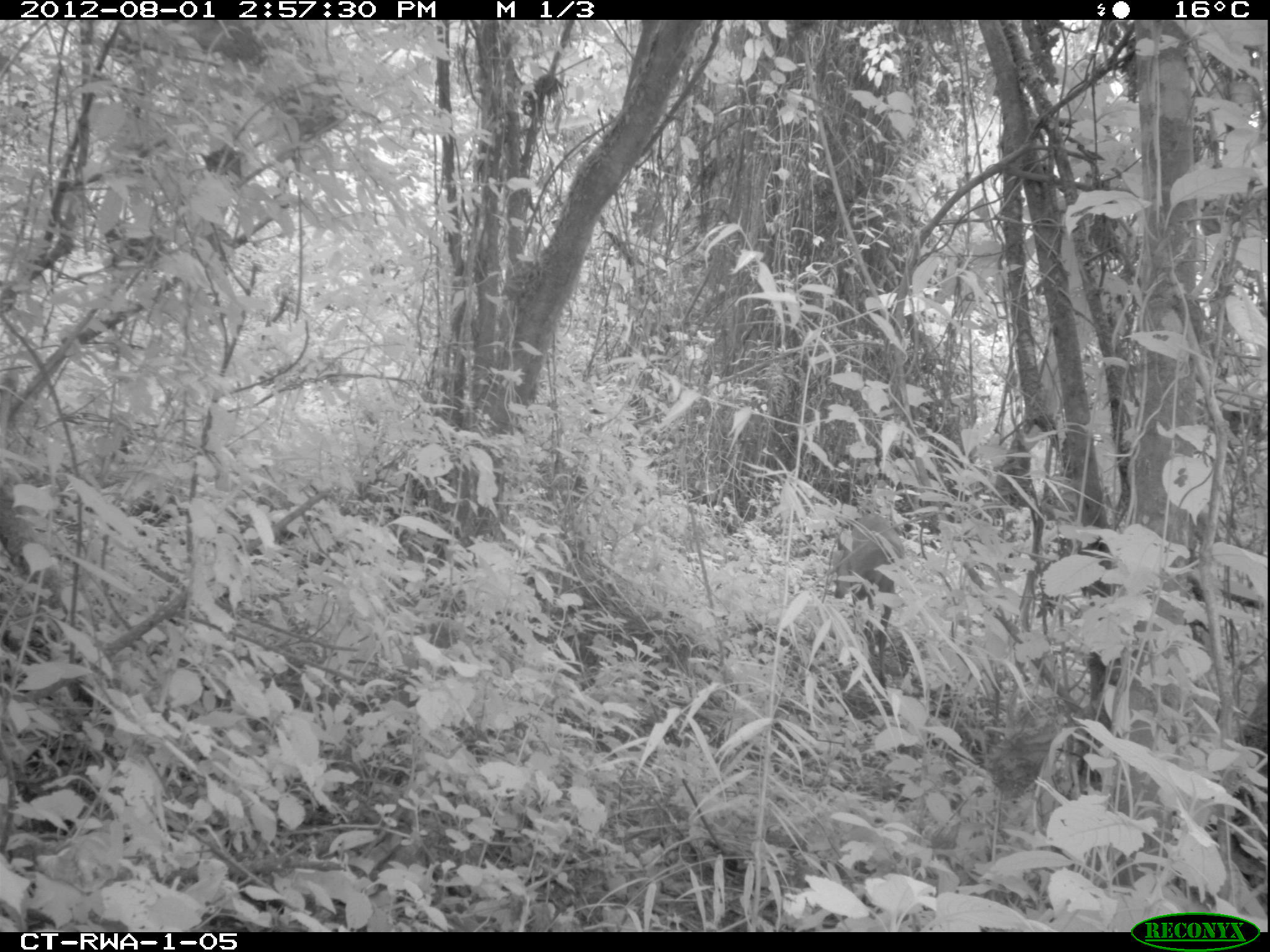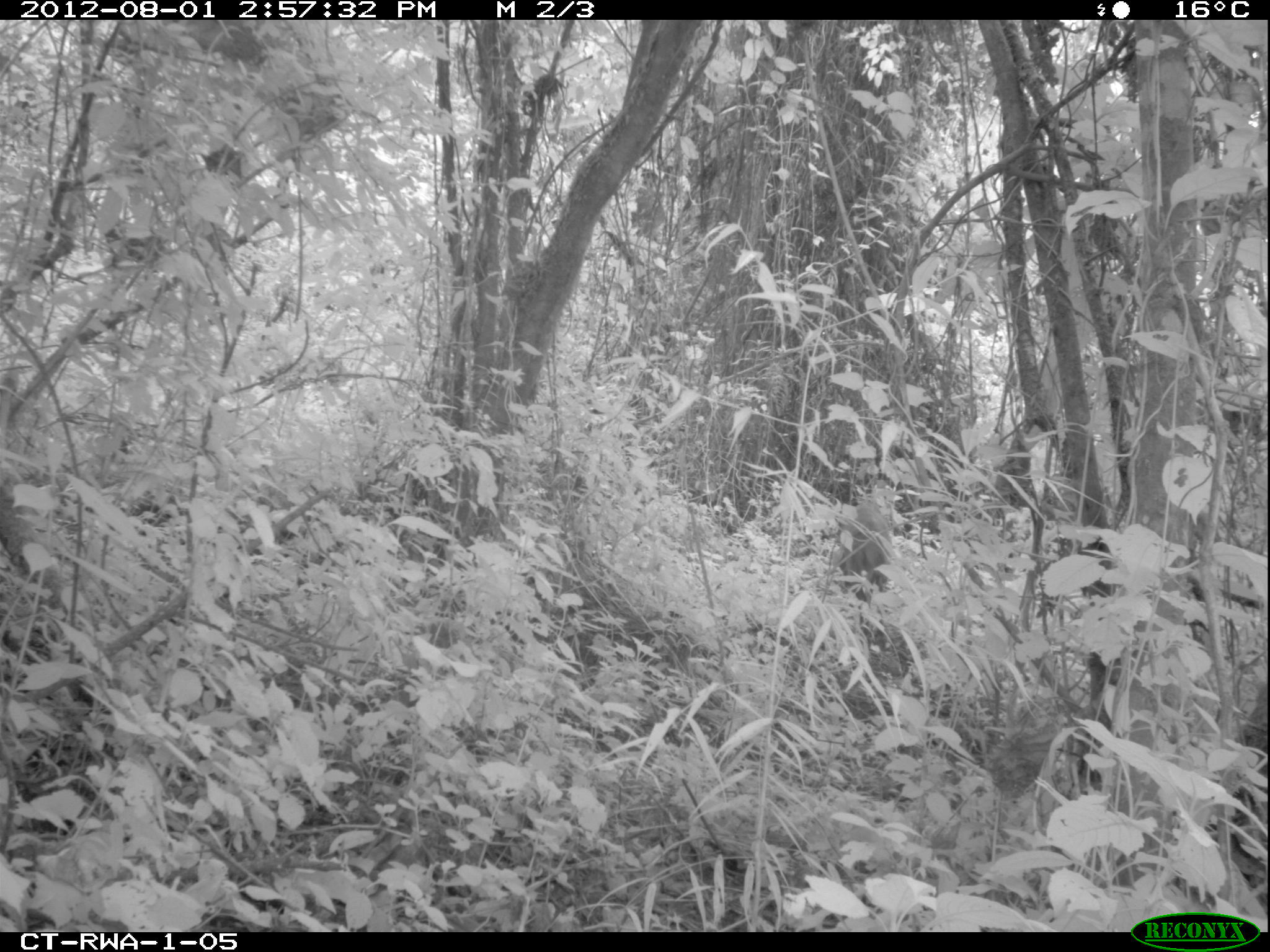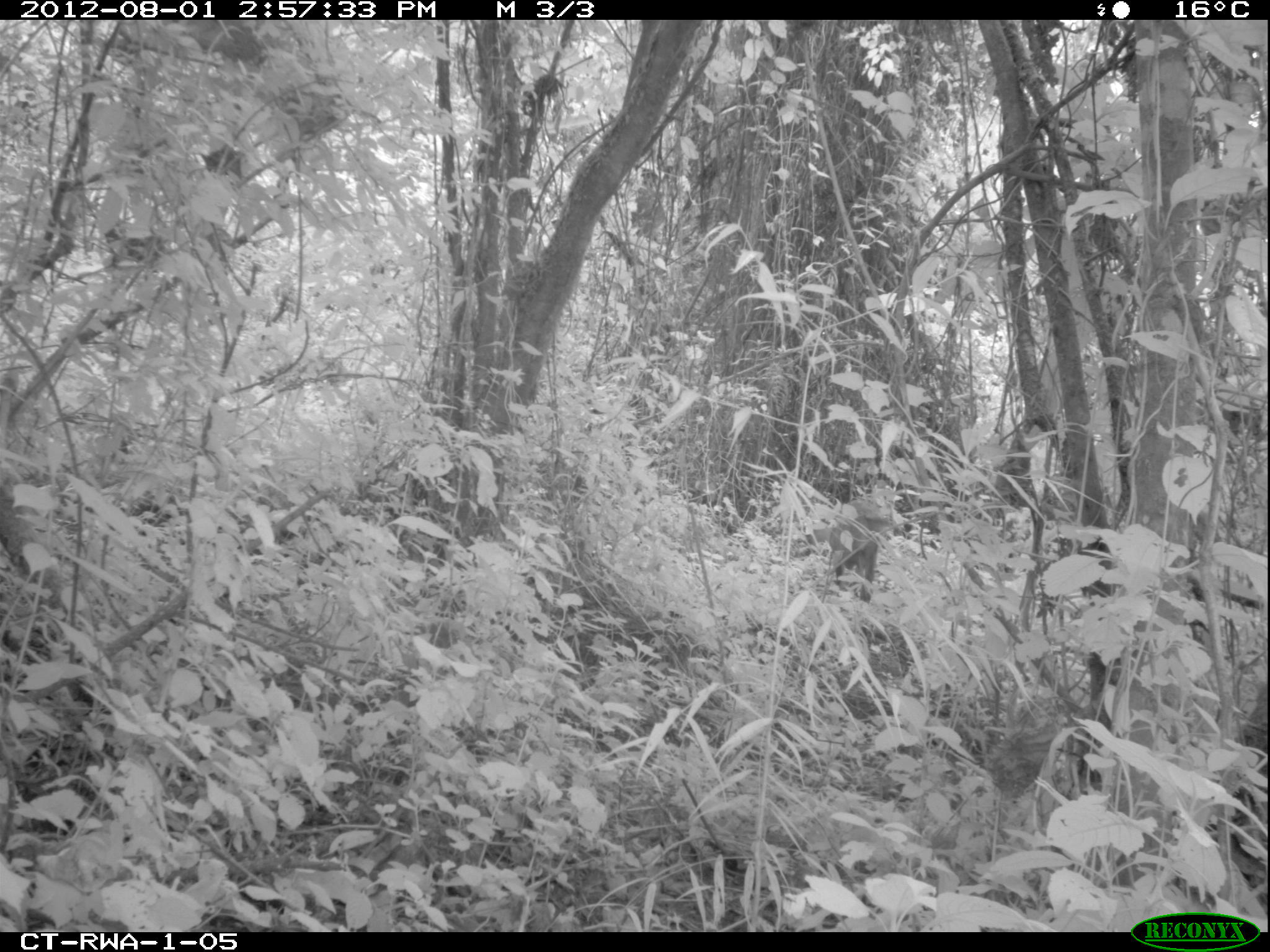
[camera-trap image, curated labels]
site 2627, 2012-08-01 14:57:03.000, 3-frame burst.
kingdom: Animalia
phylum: Chordata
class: Mammalia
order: Artiodactyla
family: Bovidae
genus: Cephalophus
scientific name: Cephalophus nigrifrons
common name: black-fronted duiker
Cephalophus nigrifrons (black-fronted duiker), count 1.